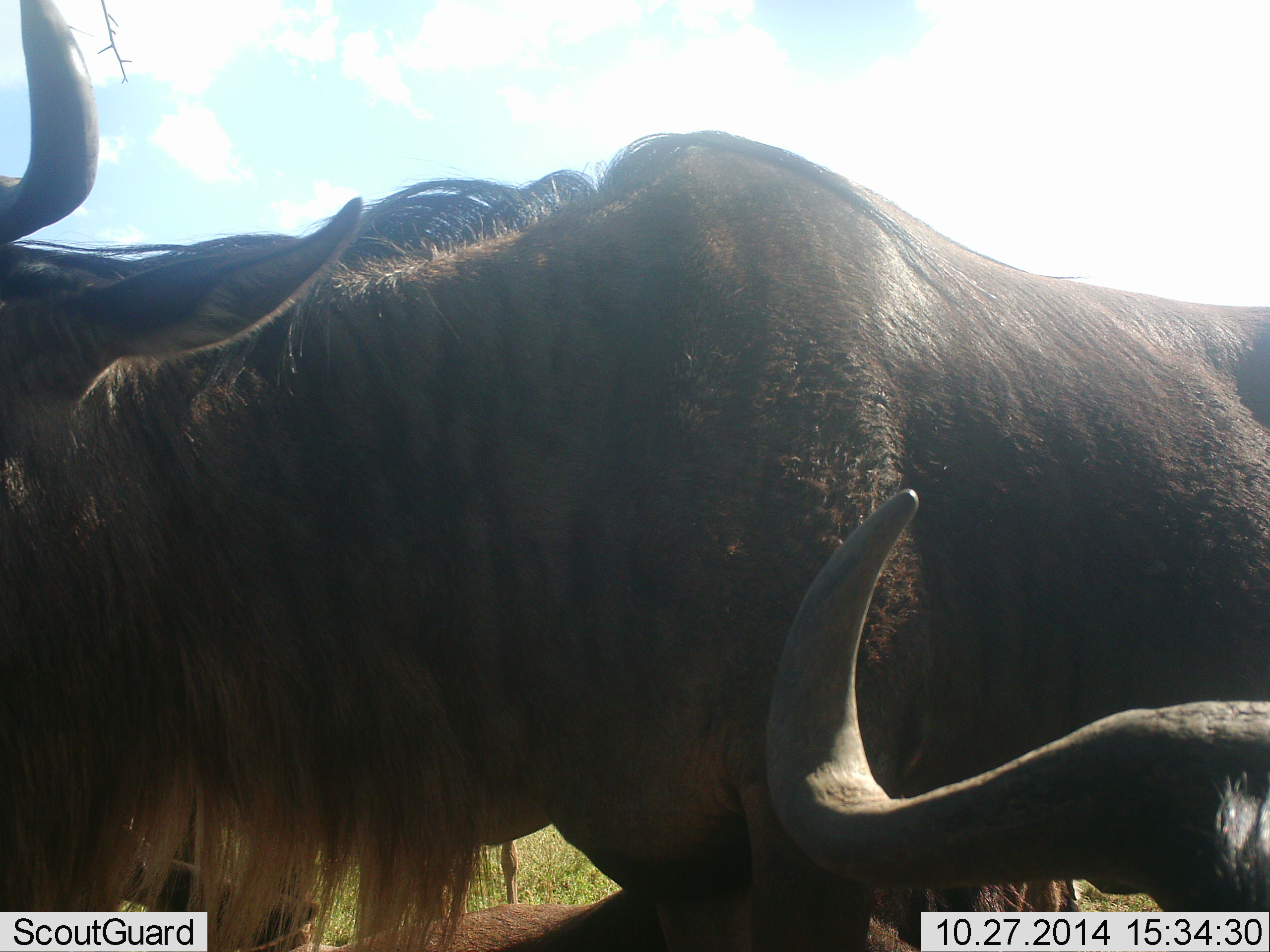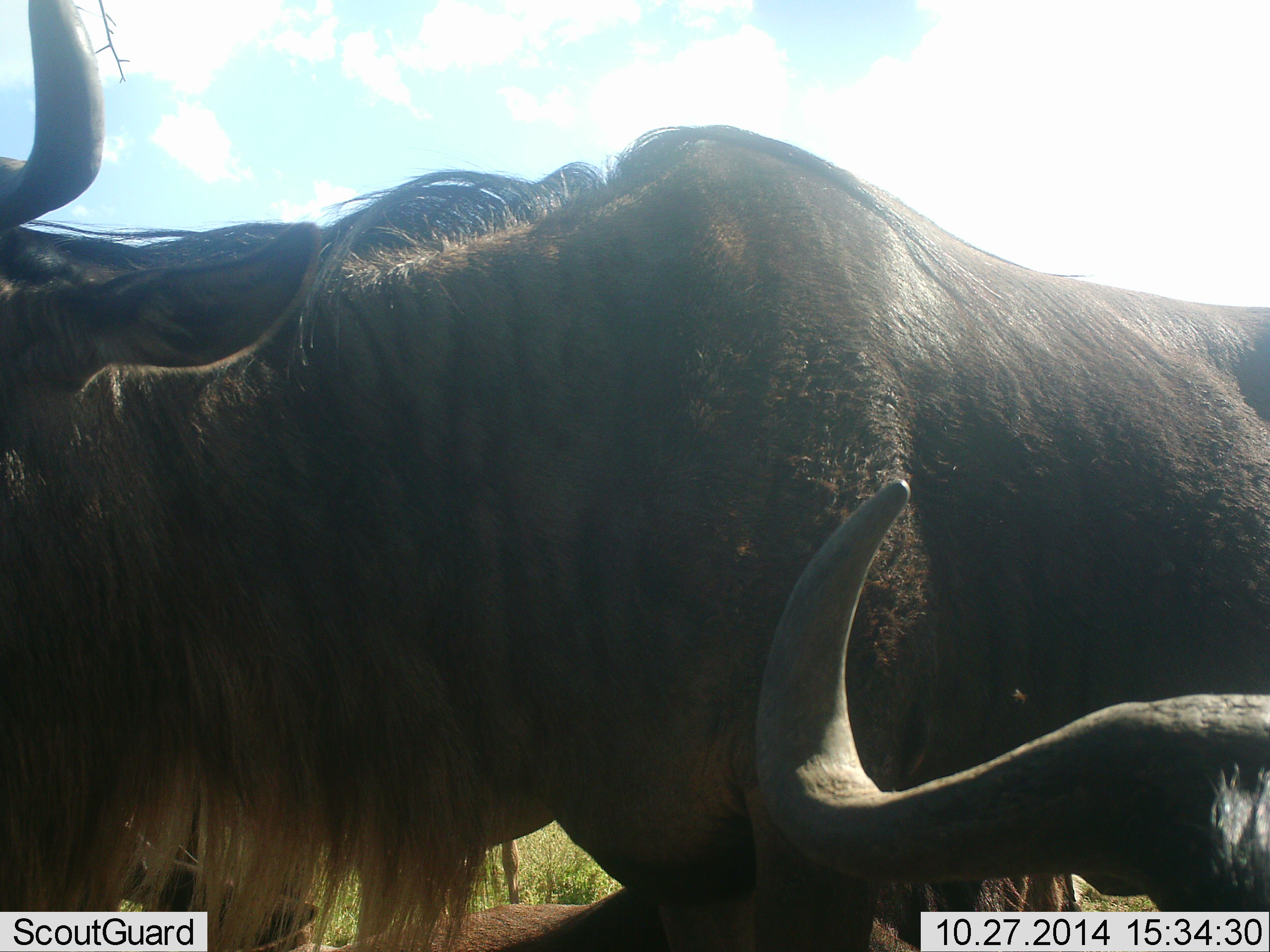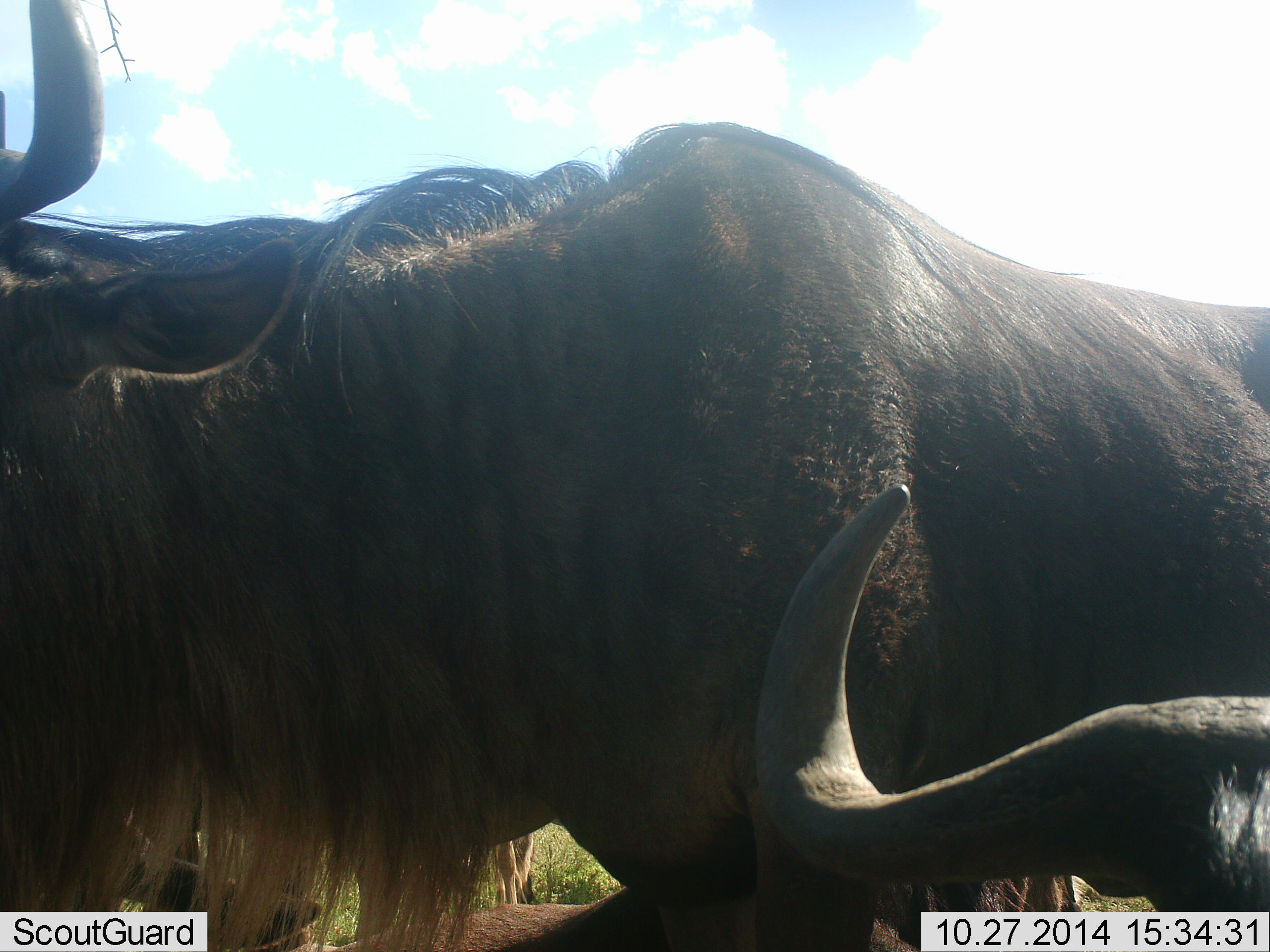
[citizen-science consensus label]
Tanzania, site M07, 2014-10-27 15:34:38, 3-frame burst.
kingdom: Animalia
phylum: Chordata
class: Mammalia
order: Artiodactyla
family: Bovidae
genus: Connochaetes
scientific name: Connochaetes taurinus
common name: blue wildebeest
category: wildebeest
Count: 2.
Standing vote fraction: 100%.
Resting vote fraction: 20%.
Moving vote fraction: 0%.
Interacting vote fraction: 0%.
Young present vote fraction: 0%.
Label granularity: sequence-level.